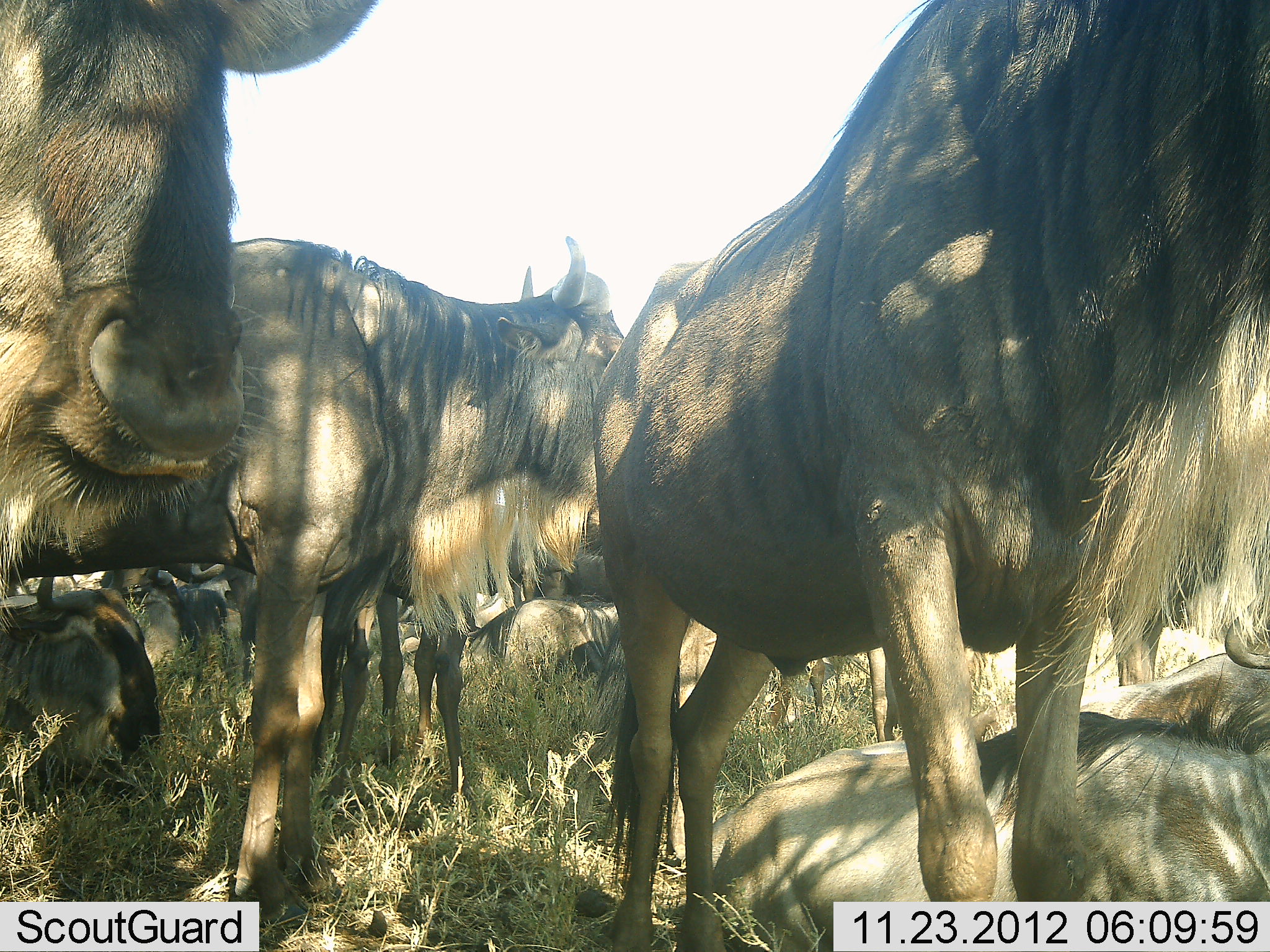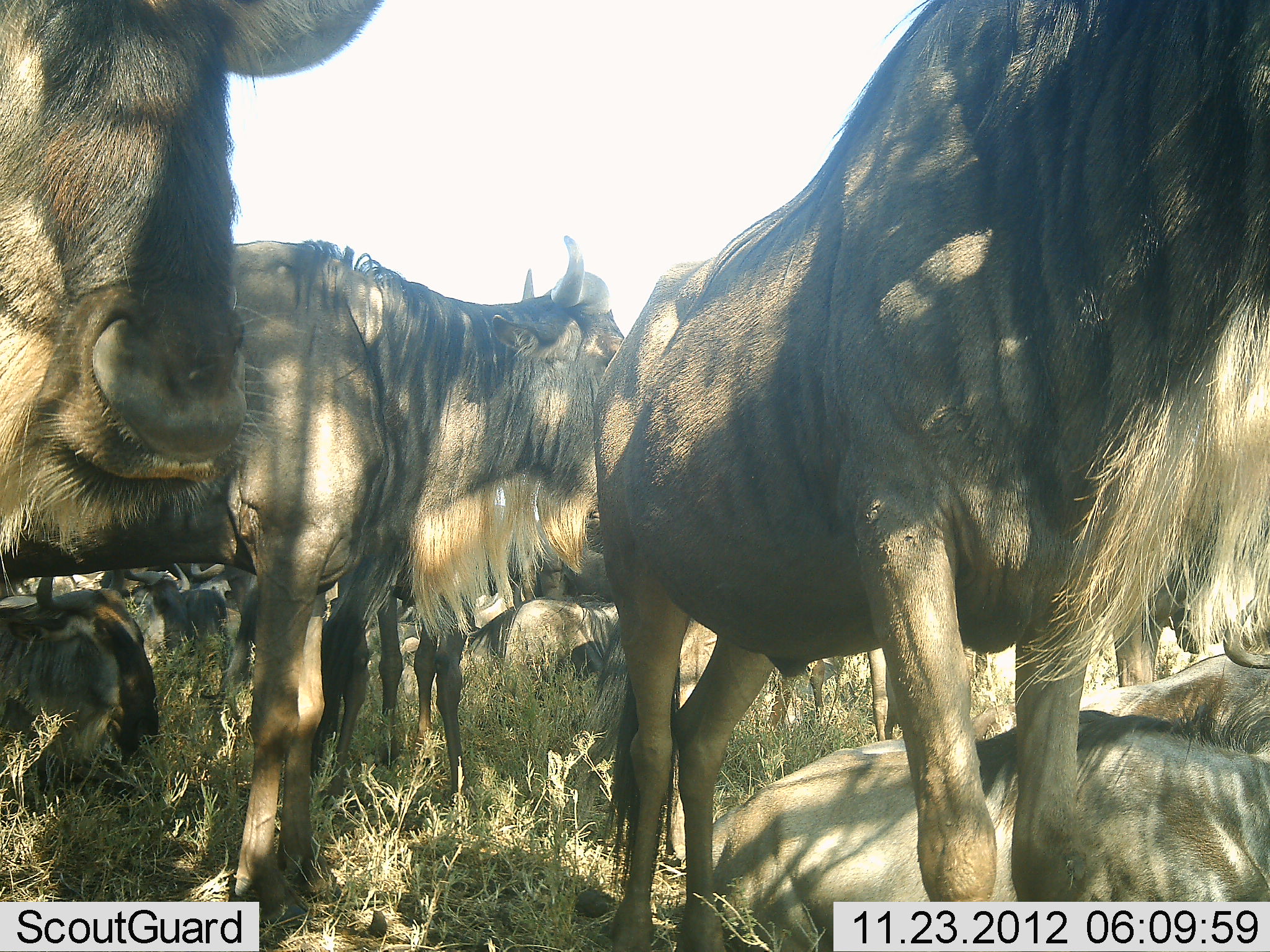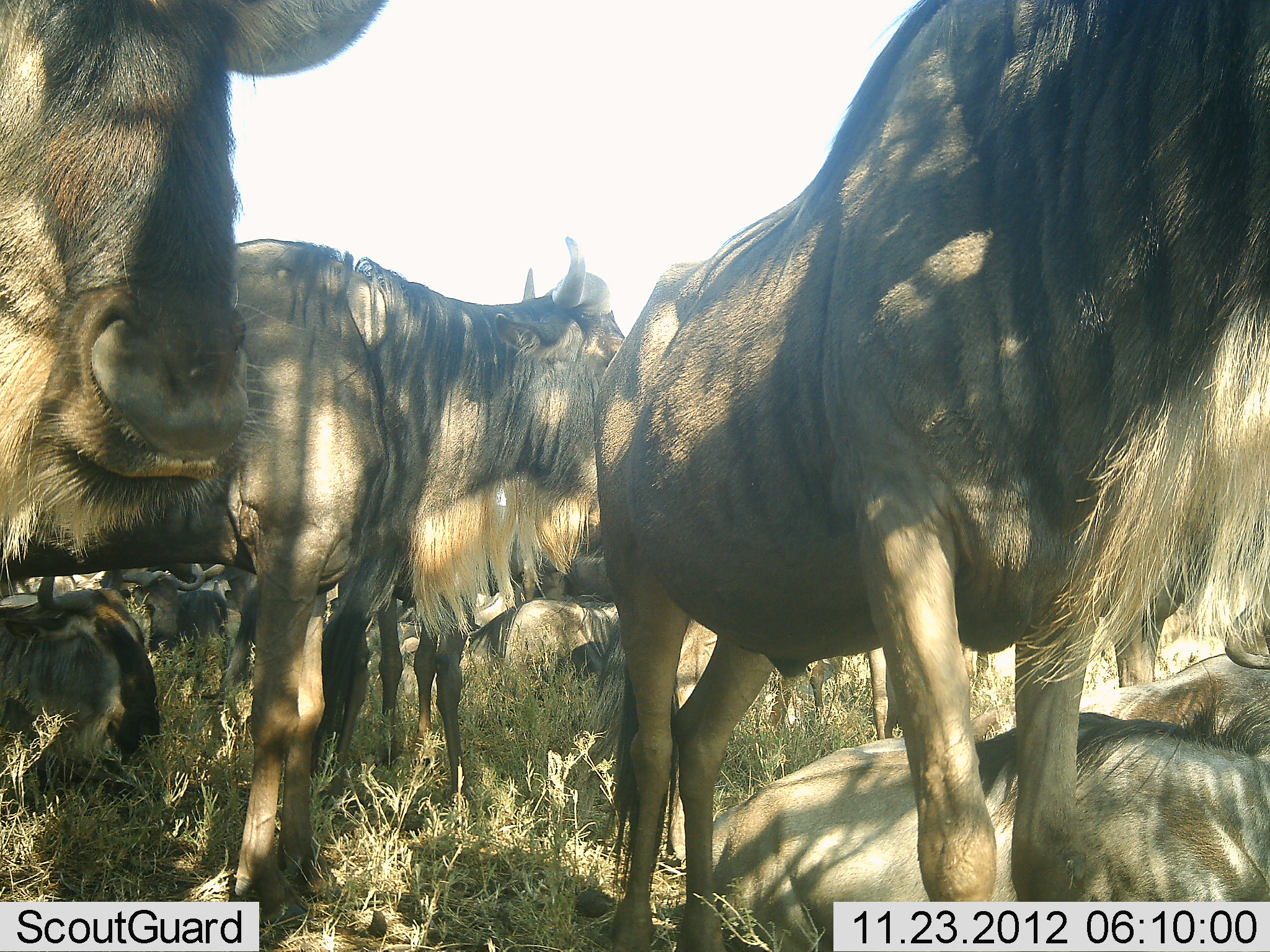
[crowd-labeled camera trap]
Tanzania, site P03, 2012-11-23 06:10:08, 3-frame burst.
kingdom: Animalia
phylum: Chordata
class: Mammalia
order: Artiodactyla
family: Bovidae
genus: Connochaetes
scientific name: Connochaetes taurinus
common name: blue wildebeest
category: wildebeest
Wildebeest (blue wildebeest) (Connochaetes taurinus), count 11-50. Behavior (volunteer vote fractions): standing 80%, resting 100%, moving 0%, interacting 0%. Young present (vote fraction): 0%. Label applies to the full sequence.